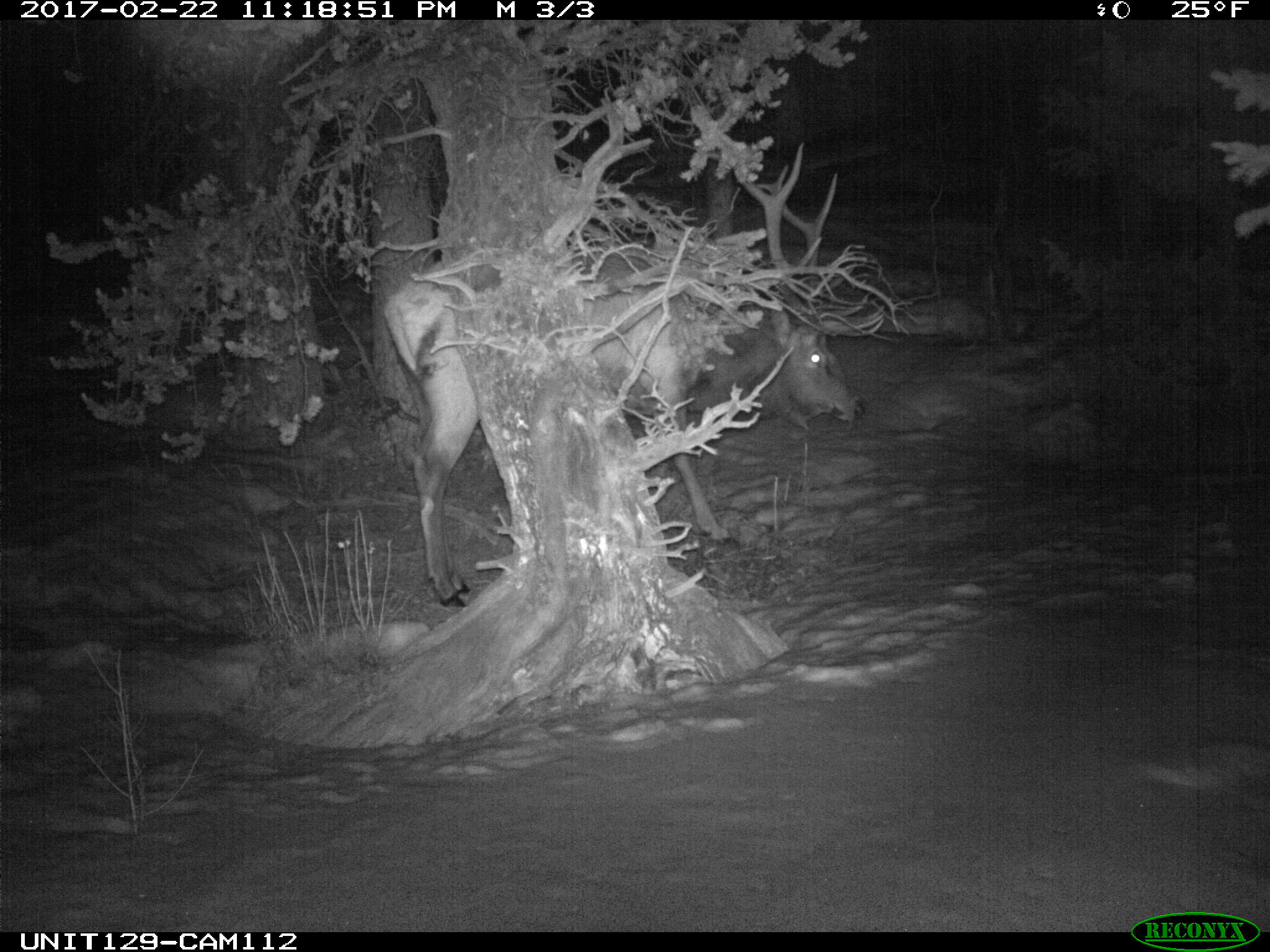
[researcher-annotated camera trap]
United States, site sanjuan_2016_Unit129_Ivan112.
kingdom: Animalia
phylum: Chordata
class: Mammalia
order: Artiodactyla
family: Cervidae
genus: Cervus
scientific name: Cervus elaphus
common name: red deer